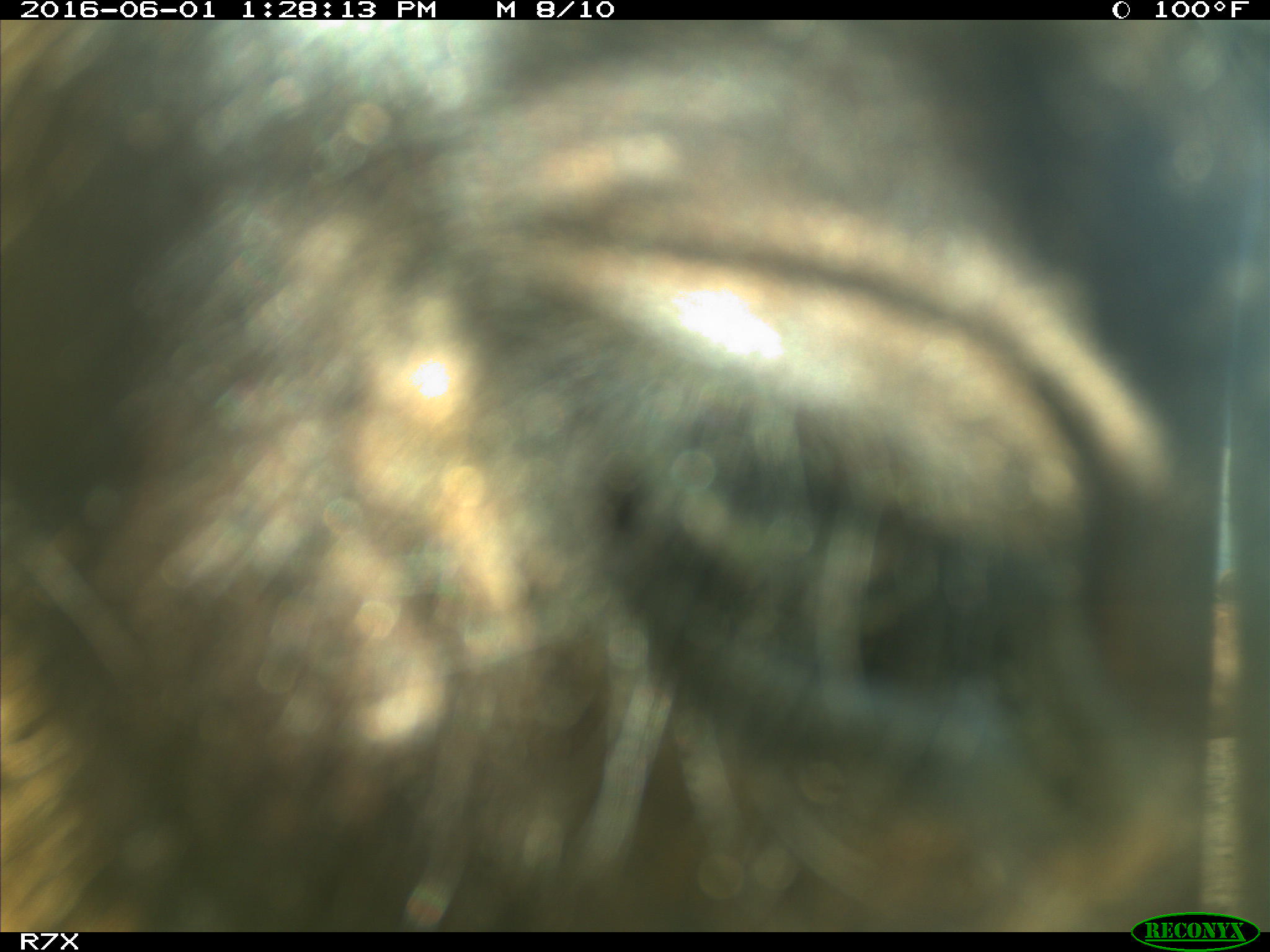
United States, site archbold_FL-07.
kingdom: Animalia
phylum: Chordata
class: Mammalia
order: Artiodactyla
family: Bovidae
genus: Bos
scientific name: Bos taurus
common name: domestic cow